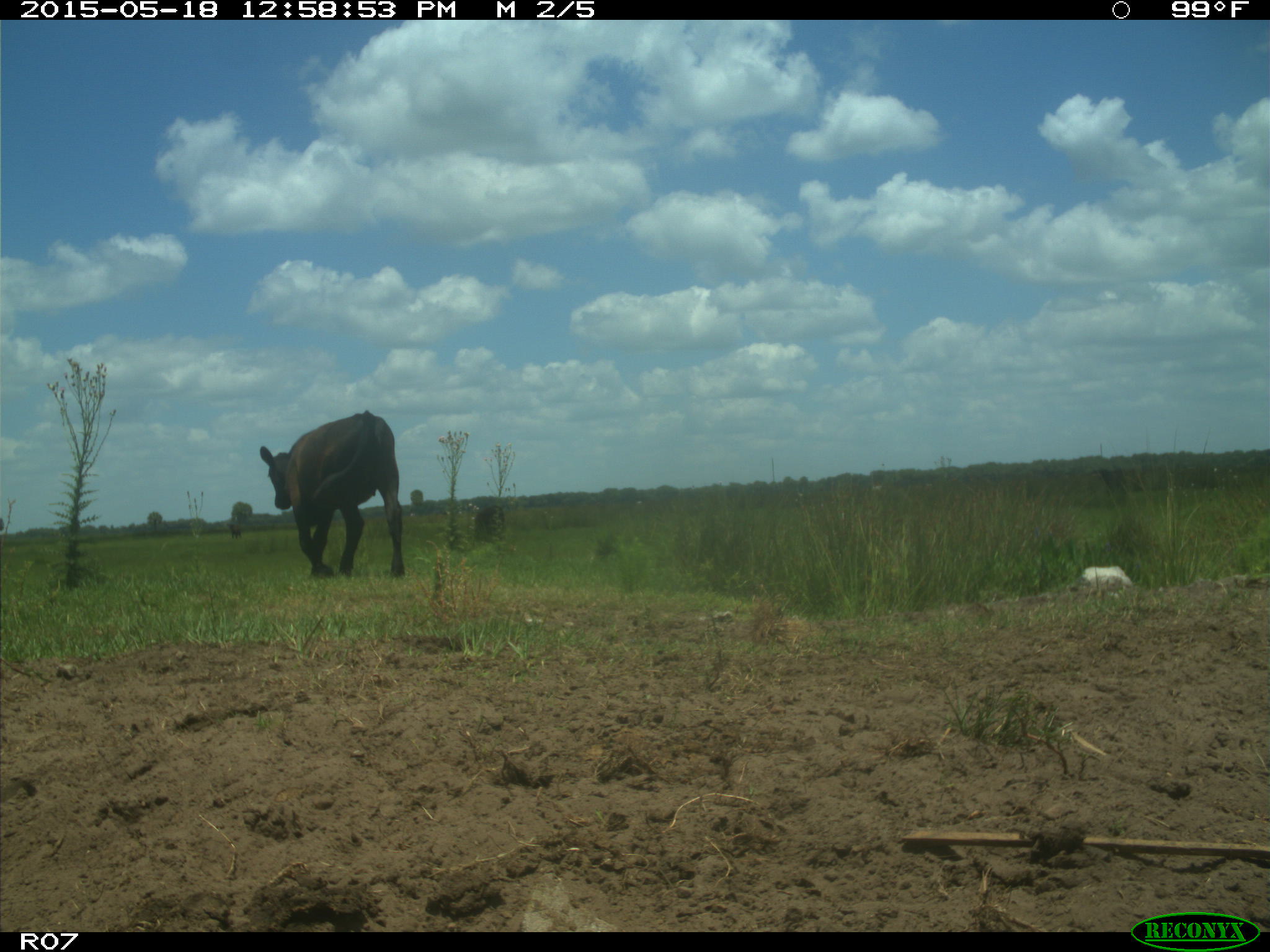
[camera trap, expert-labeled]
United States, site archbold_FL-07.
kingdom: Animalia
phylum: Chordata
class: Mammalia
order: Artiodactyla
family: Bovidae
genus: Bos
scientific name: Bos taurus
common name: domestic cow